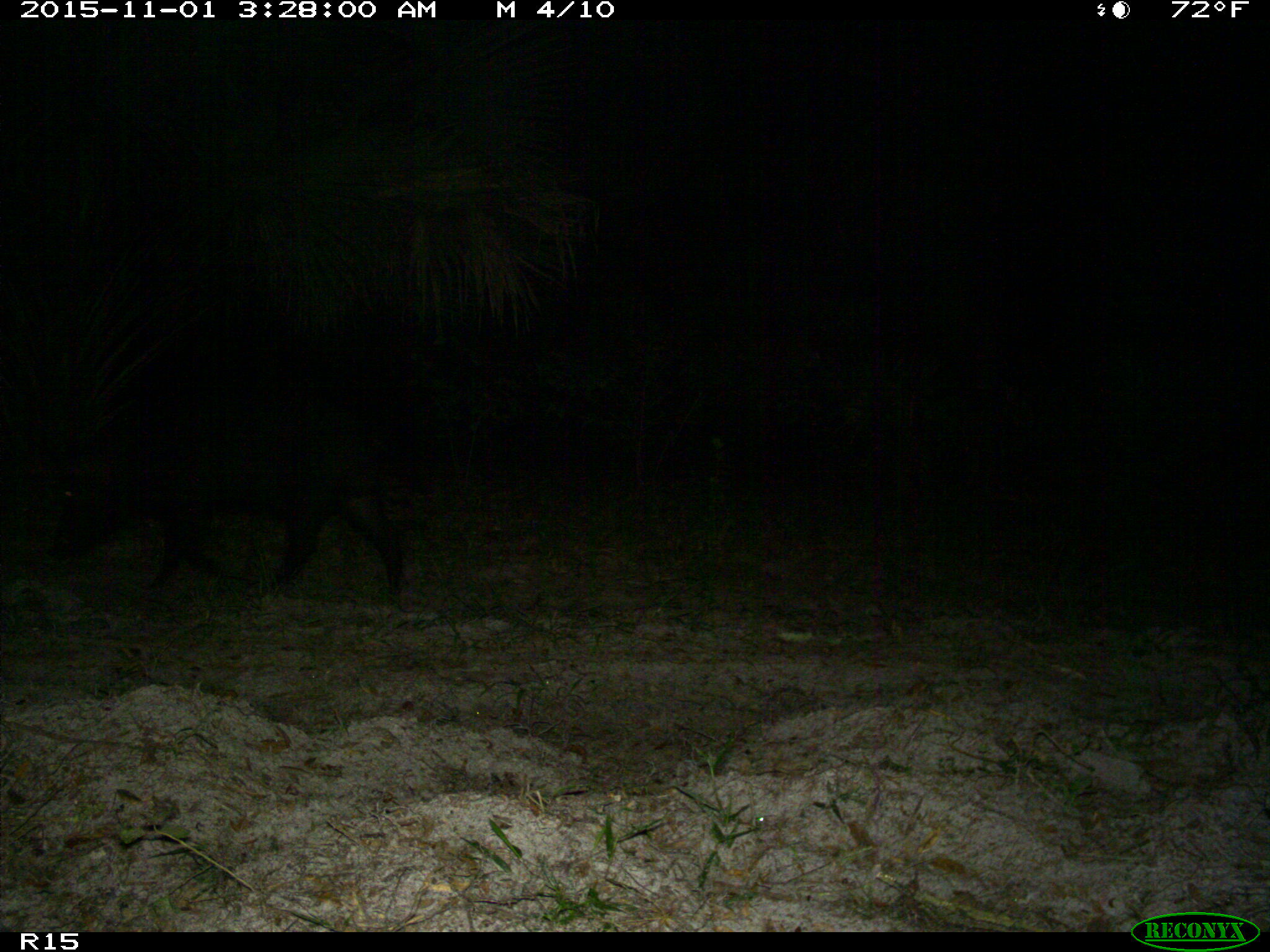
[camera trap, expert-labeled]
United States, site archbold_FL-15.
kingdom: Animalia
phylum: Chordata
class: Mammalia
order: Artiodactyla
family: Suidae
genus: Sus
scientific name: Sus scrofa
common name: wild boar